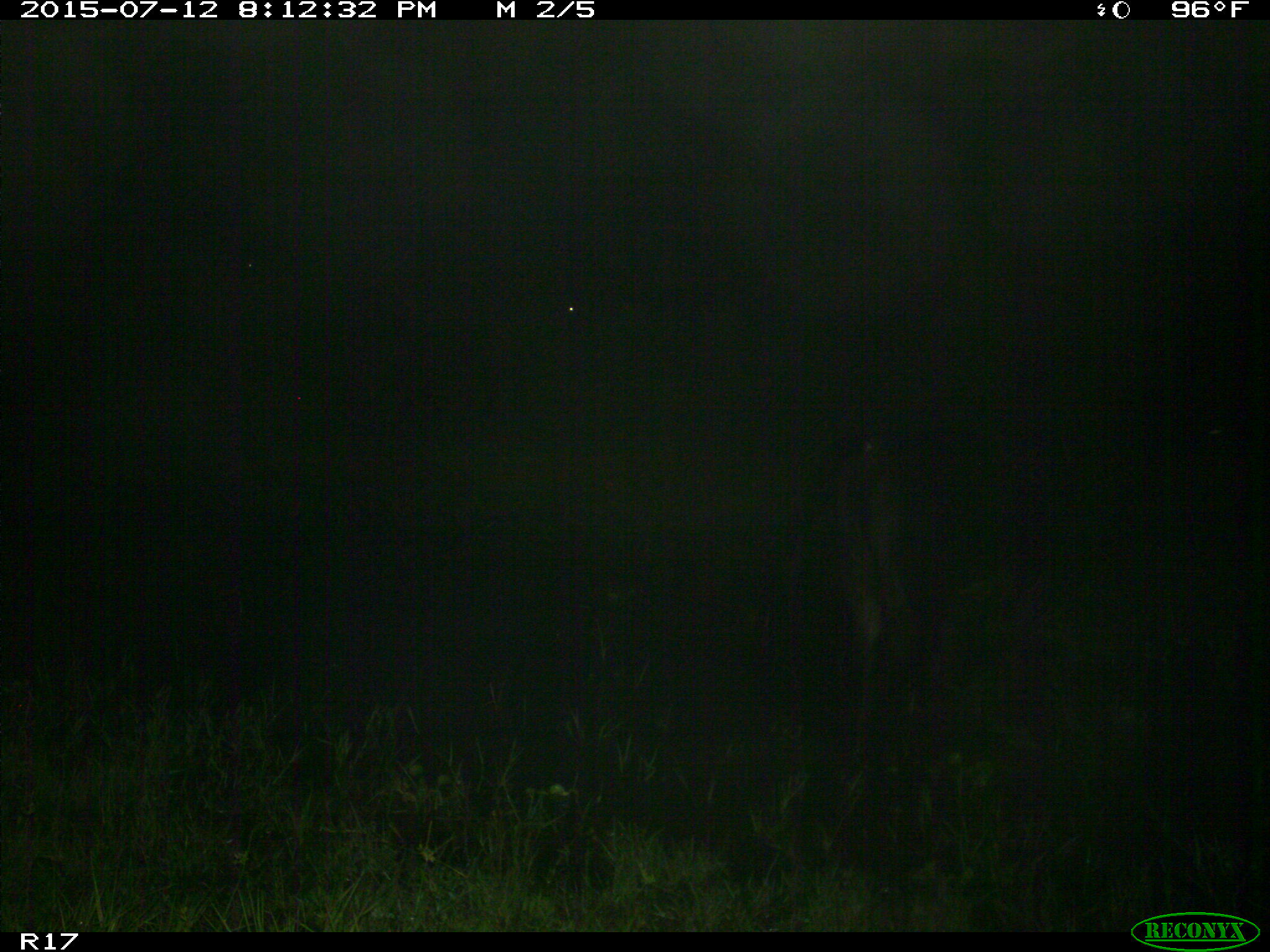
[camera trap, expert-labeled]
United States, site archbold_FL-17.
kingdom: Animalia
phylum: Chordata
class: Mammalia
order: Artiodactyla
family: Bovidae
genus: Bos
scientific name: Bos taurus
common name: domestic cow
Bos taurus (domestic cow).